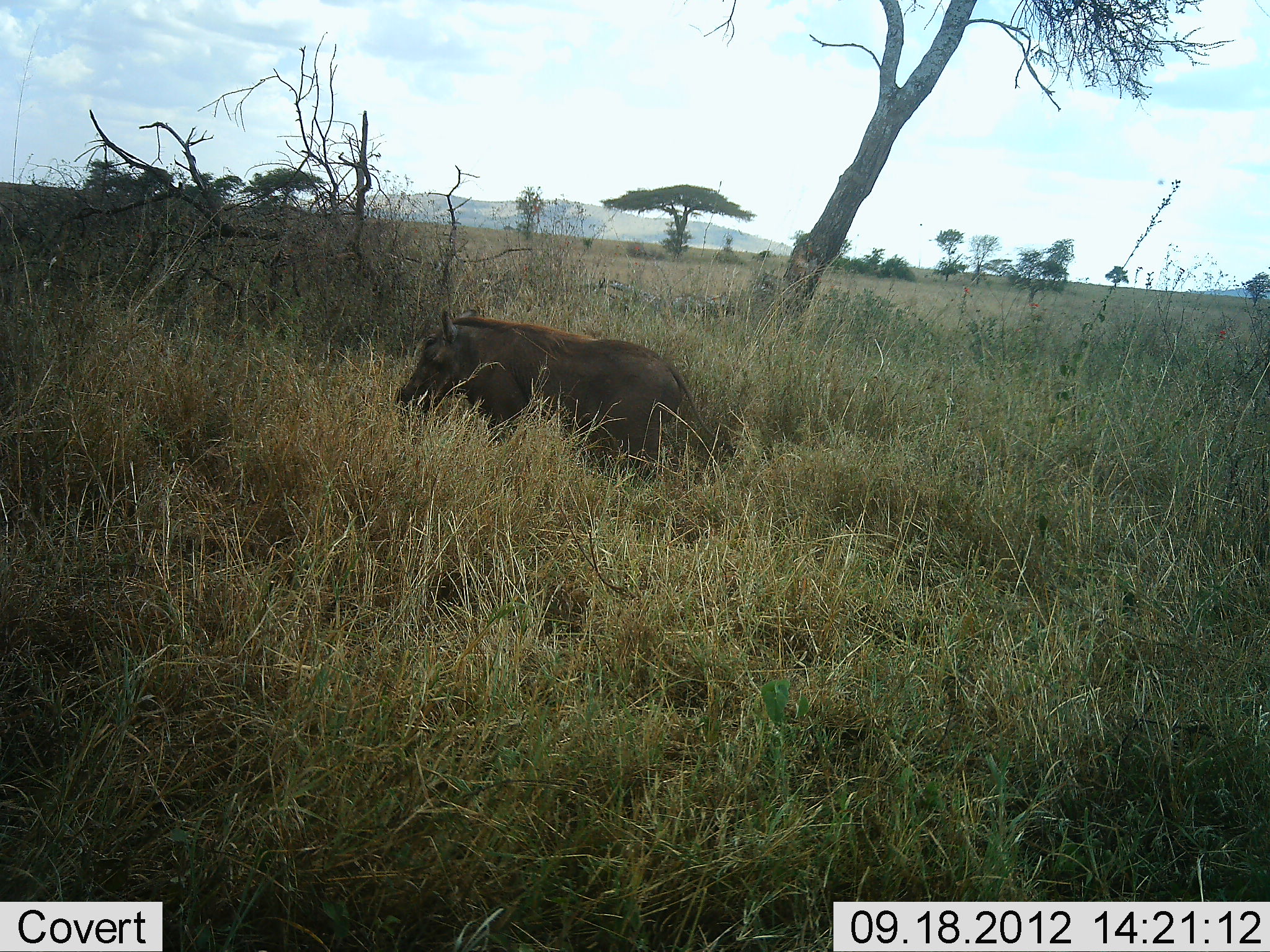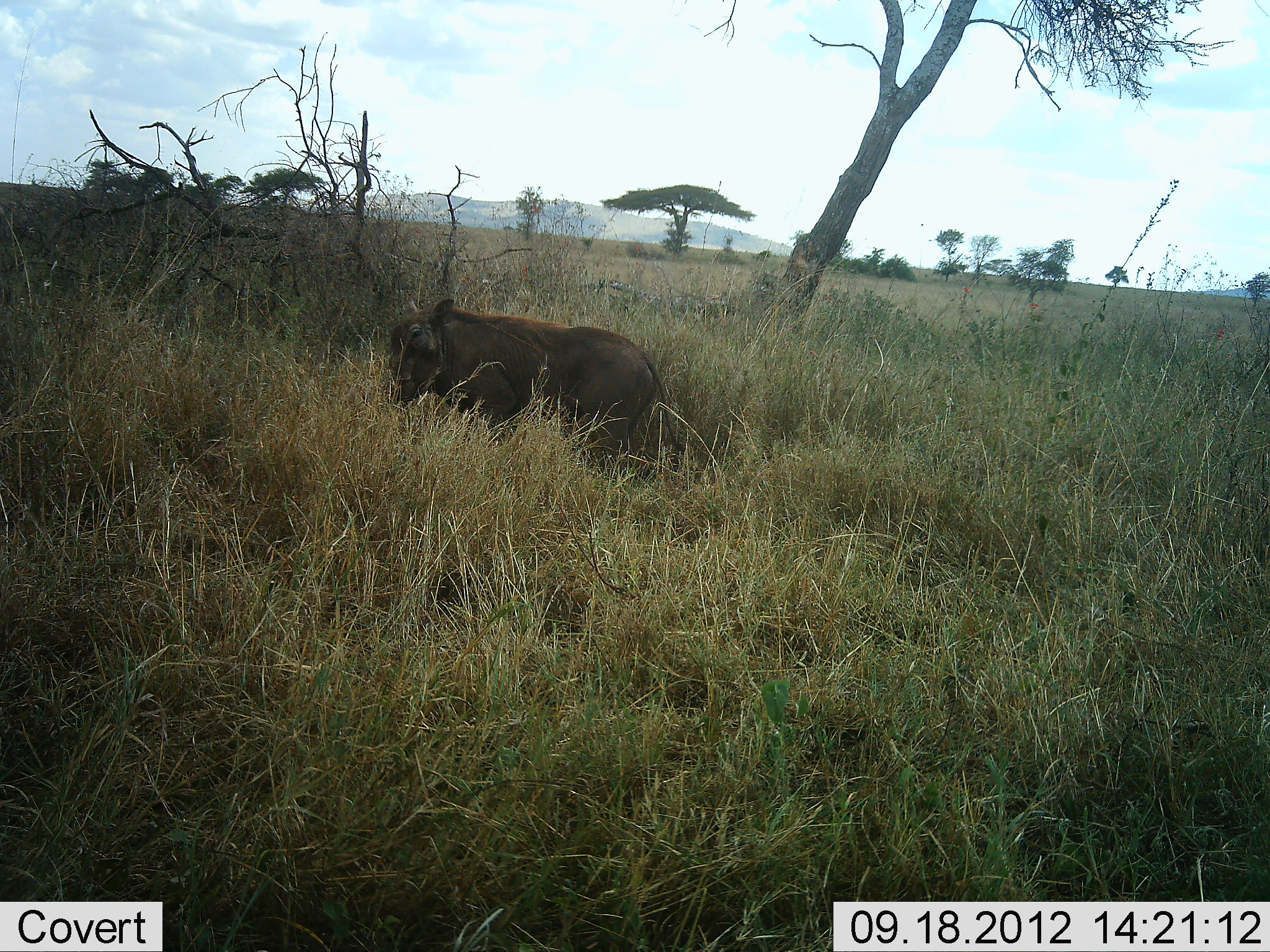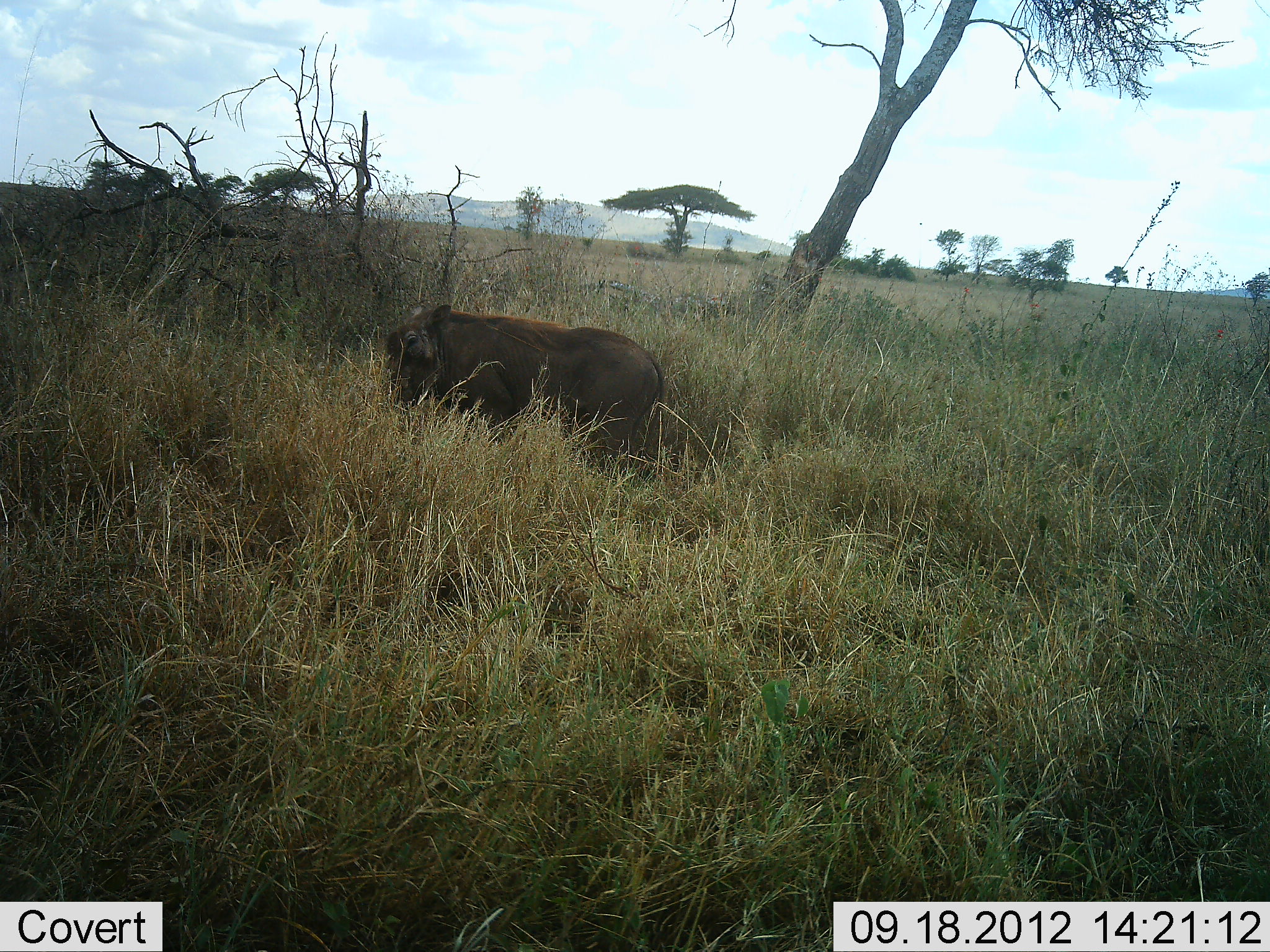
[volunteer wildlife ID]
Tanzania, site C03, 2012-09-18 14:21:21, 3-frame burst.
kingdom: Animalia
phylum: Chordata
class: Mammalia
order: Artiodactyla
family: Suidae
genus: Phacochoerus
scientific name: Phacochoerus africanus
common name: warthog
Warthog (Phacochoerus africanus), count 1. Behavior (volunteer vote fractions): standing 60%, resting 0%, moving 20%, interacting 0%. Young present (vote fraction): 0%. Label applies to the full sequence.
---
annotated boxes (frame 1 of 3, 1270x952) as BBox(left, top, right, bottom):
animal: BBox(395, 308, 735, 475)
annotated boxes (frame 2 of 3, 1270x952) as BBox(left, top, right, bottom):
animal: BBox(388, 296, 688, 473)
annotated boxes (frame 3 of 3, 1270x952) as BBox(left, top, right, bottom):
animal: BBox(384, 303, 667, 473)